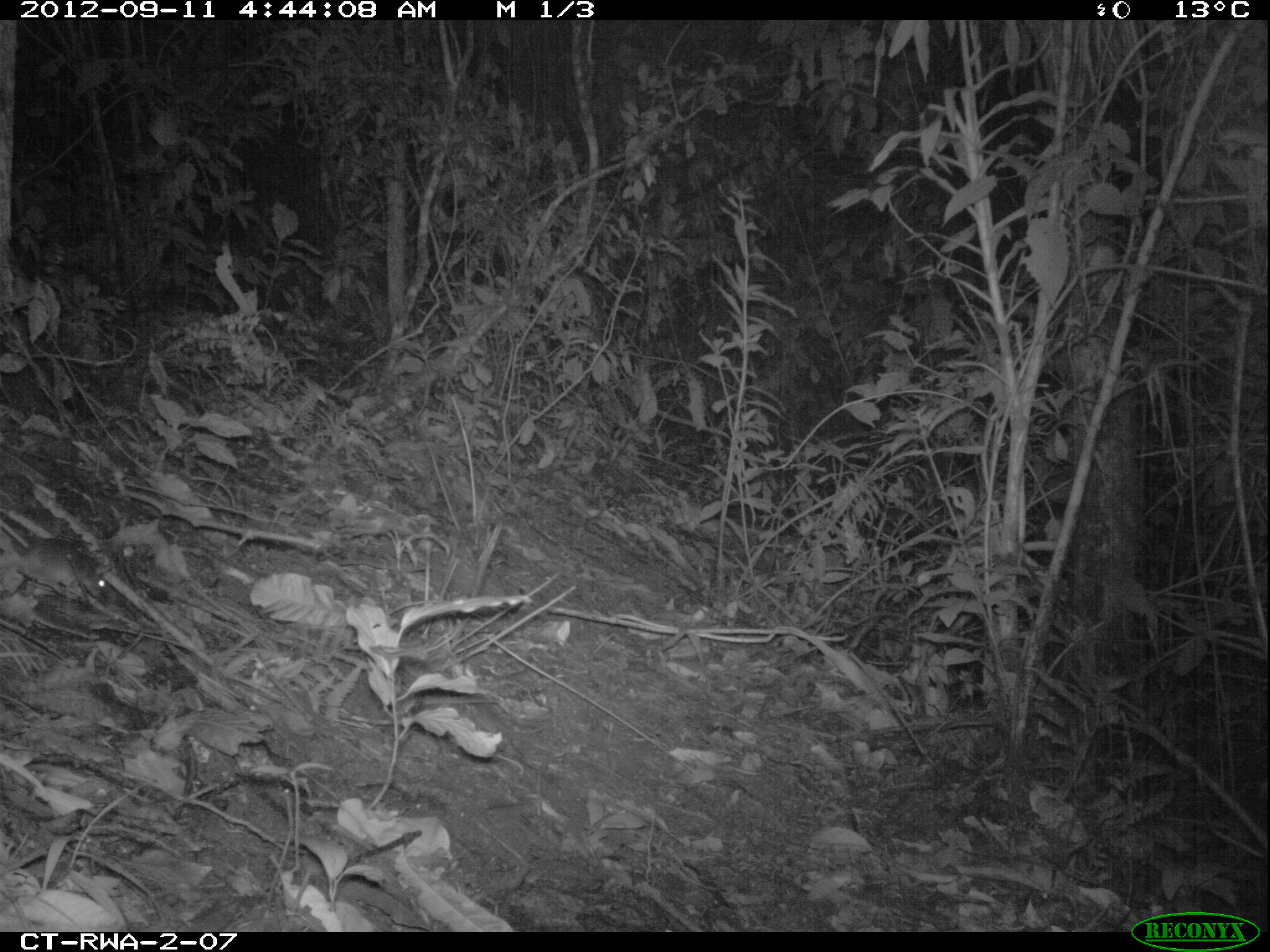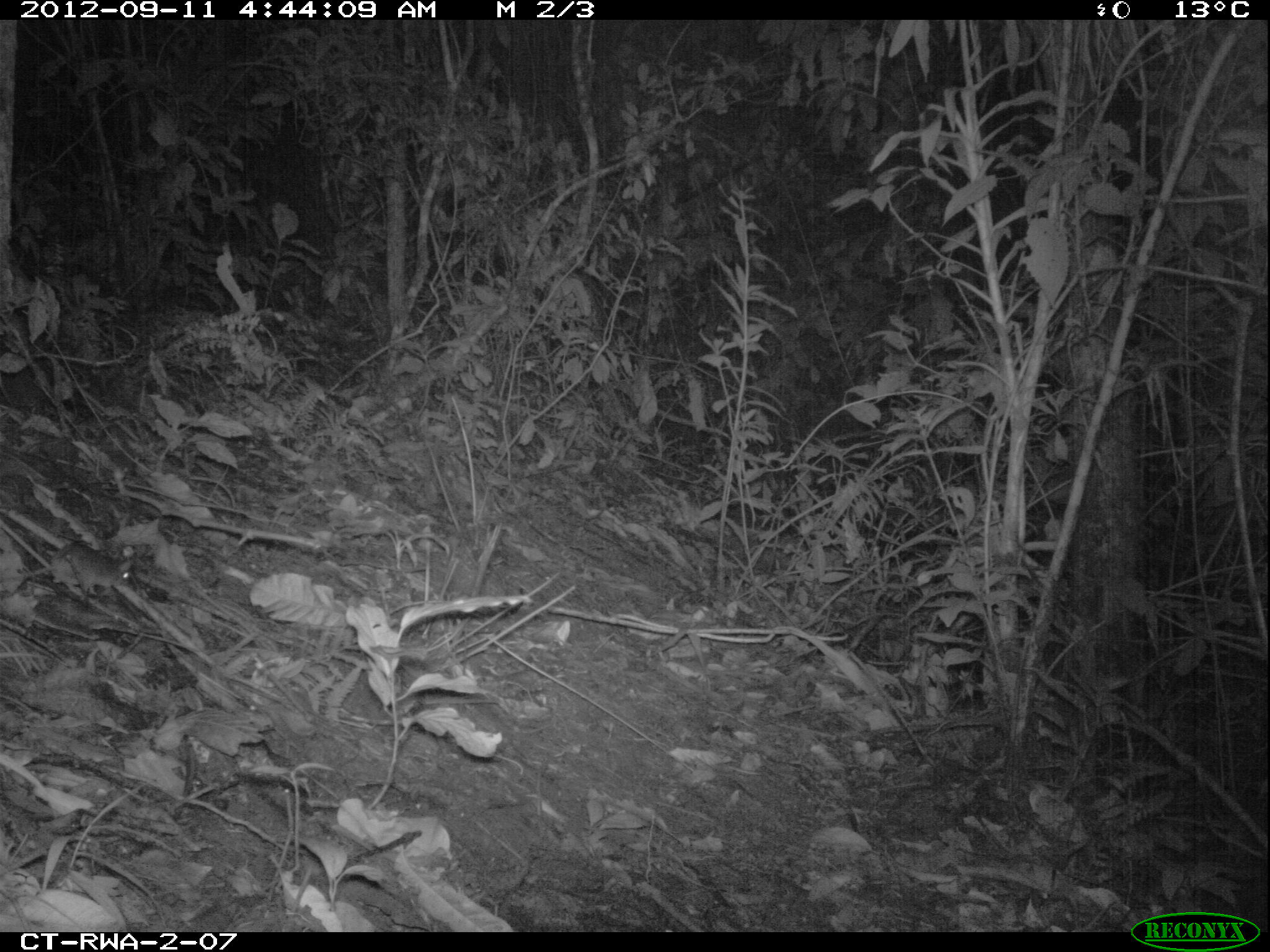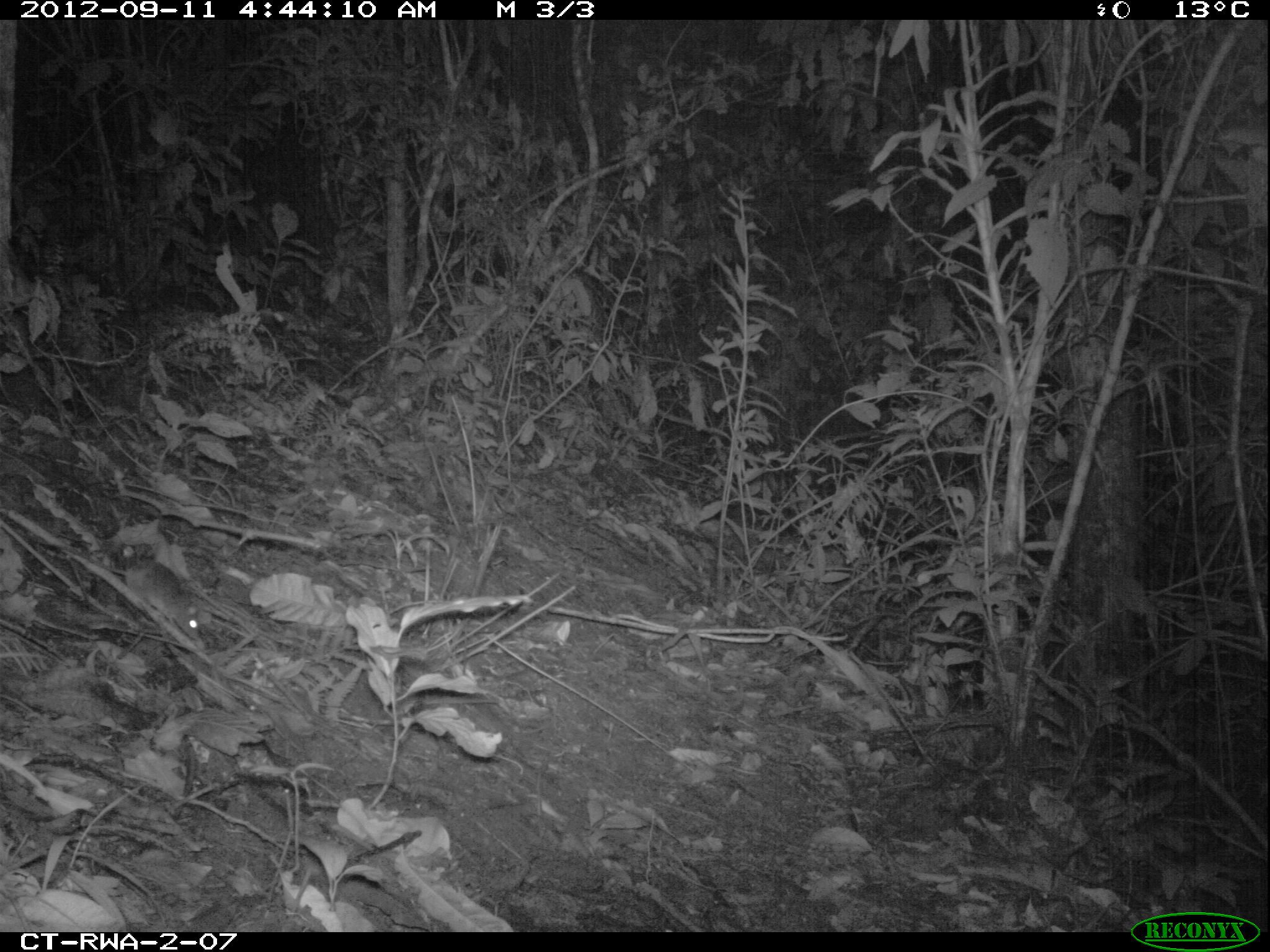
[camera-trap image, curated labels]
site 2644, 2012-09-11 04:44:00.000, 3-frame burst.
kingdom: Animalia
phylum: Chordata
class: Mammalia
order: Rodentia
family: Muridae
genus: Oenomys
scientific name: Oenomys hypoxanthus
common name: common rufous-nosed rat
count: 1